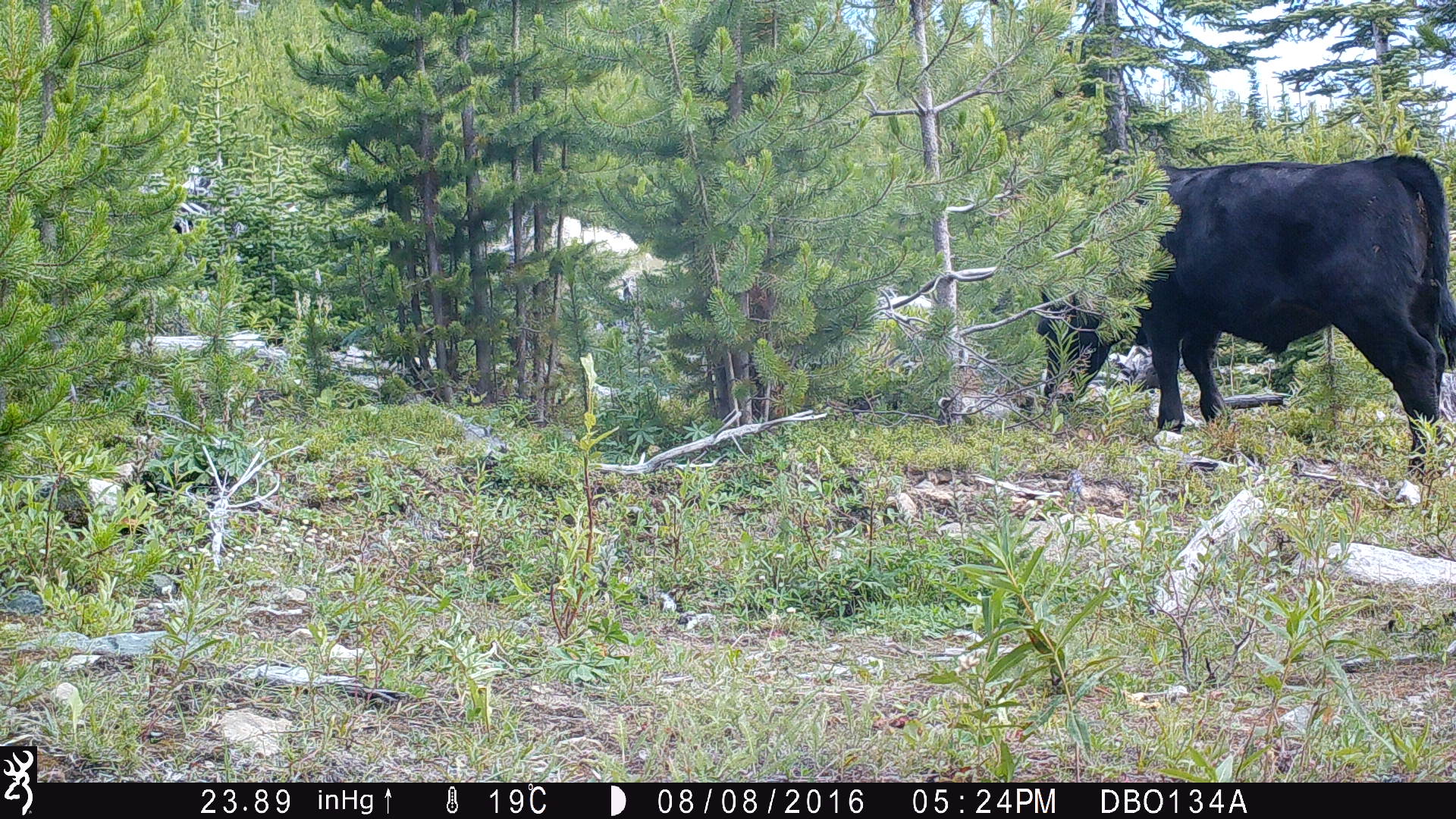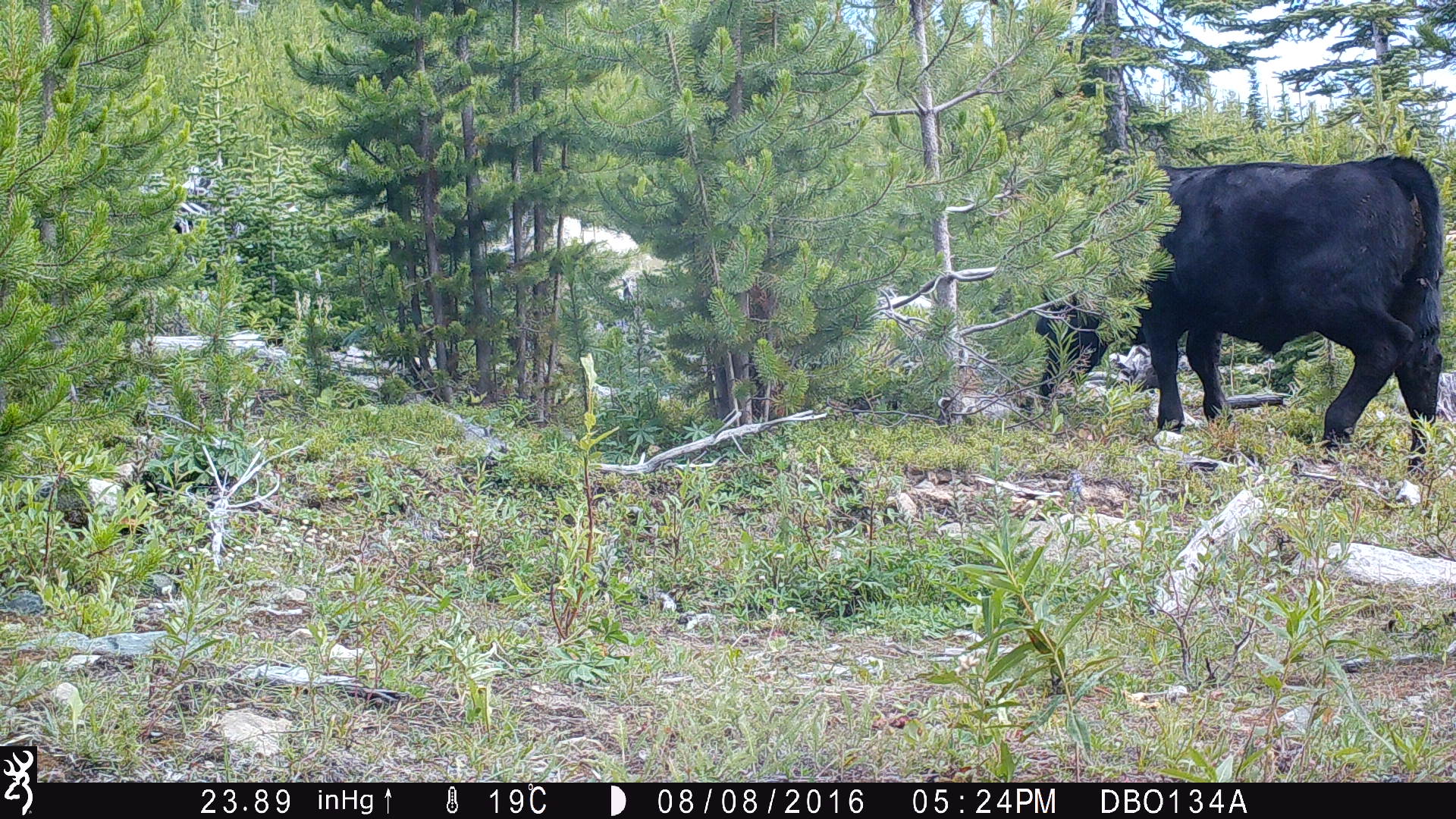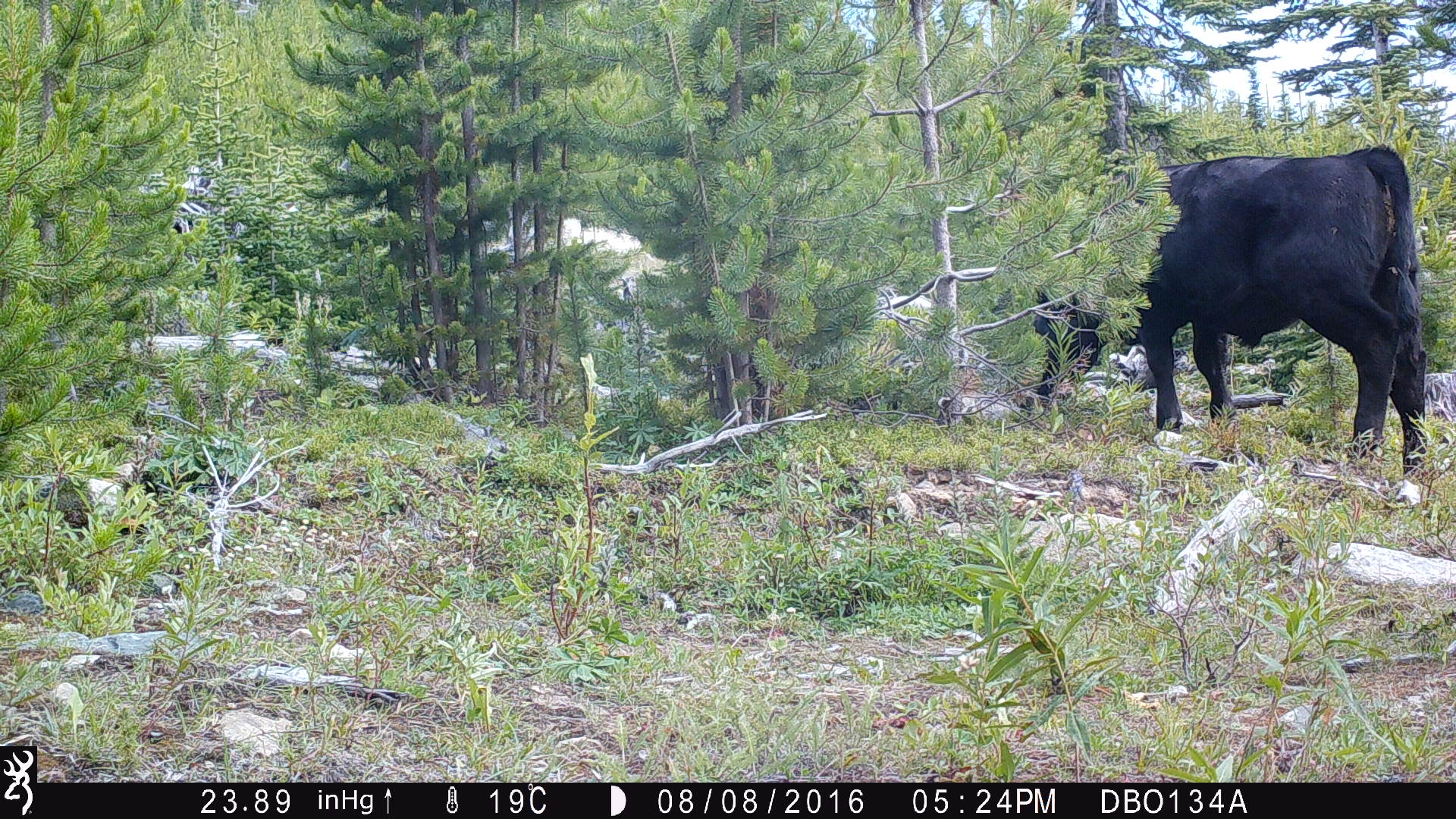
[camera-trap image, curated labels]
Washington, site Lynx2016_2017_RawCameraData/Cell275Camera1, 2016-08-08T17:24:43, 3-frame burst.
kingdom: Animalia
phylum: Chordata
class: Mammalia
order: Artiodactyla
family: Bovidae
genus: Bos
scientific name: Bos taurus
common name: domestic cattle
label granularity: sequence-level